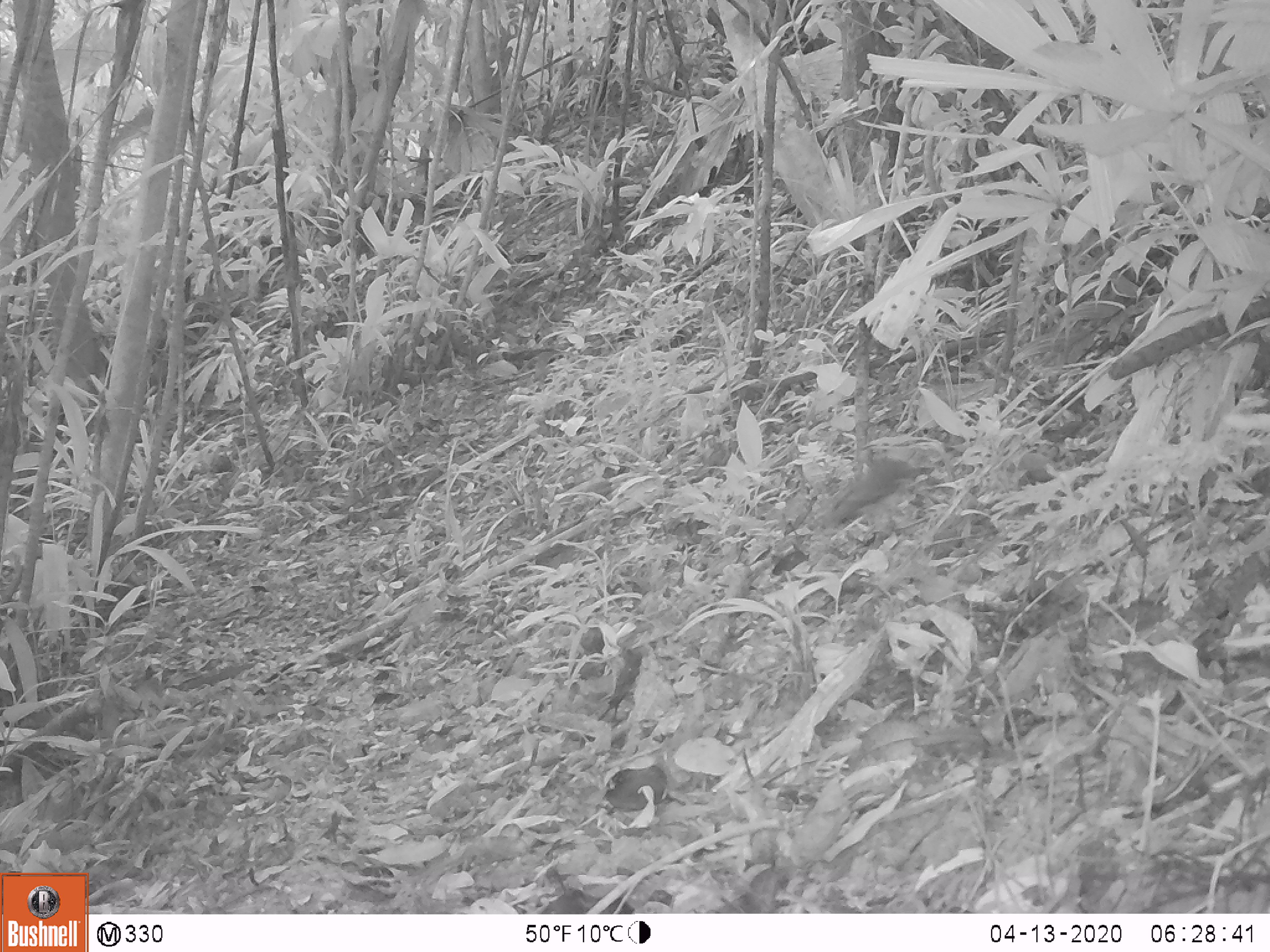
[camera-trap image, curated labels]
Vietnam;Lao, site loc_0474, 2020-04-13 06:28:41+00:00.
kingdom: Animalia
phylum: Chordata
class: Mammalia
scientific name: Mammalia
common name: mammal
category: unidentified small mammal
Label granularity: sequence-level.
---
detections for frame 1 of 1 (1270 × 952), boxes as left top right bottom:
unidentified small mammal: 820 456 923 529